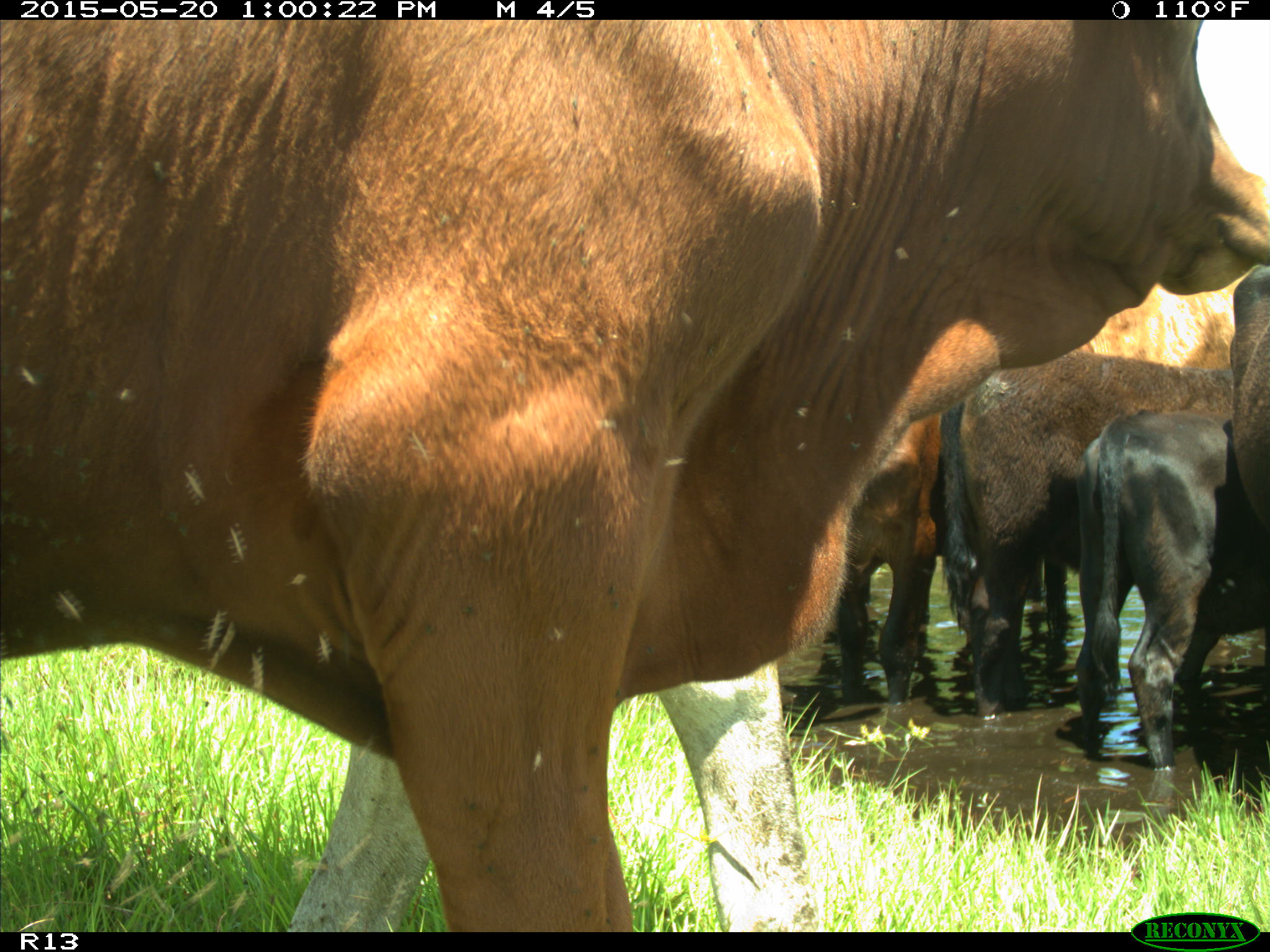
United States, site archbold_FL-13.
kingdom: Animalia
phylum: Chordata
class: Mammalia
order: Artiodactyla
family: Bovidae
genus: Bos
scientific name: Bos taurus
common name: domestic cow